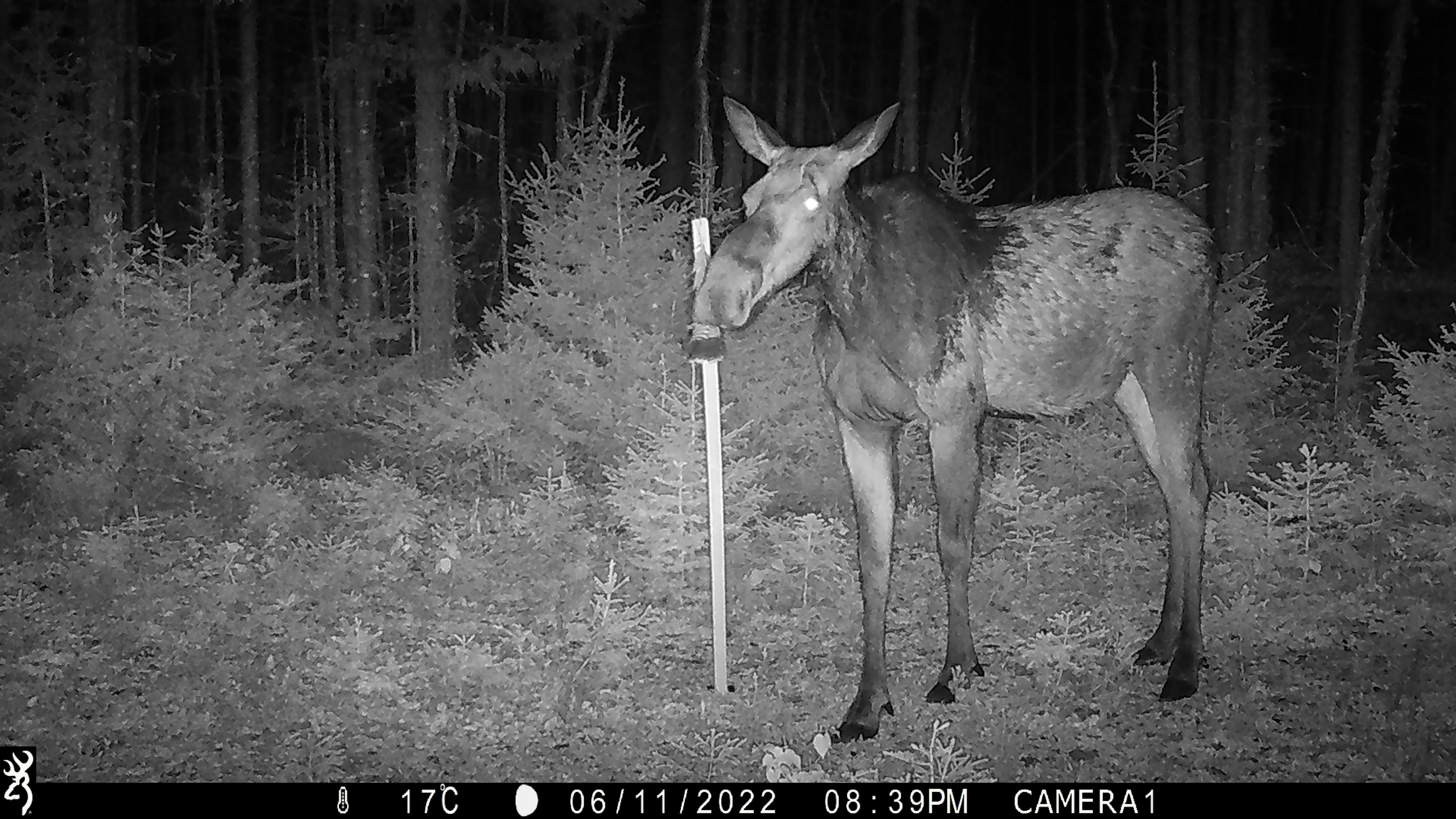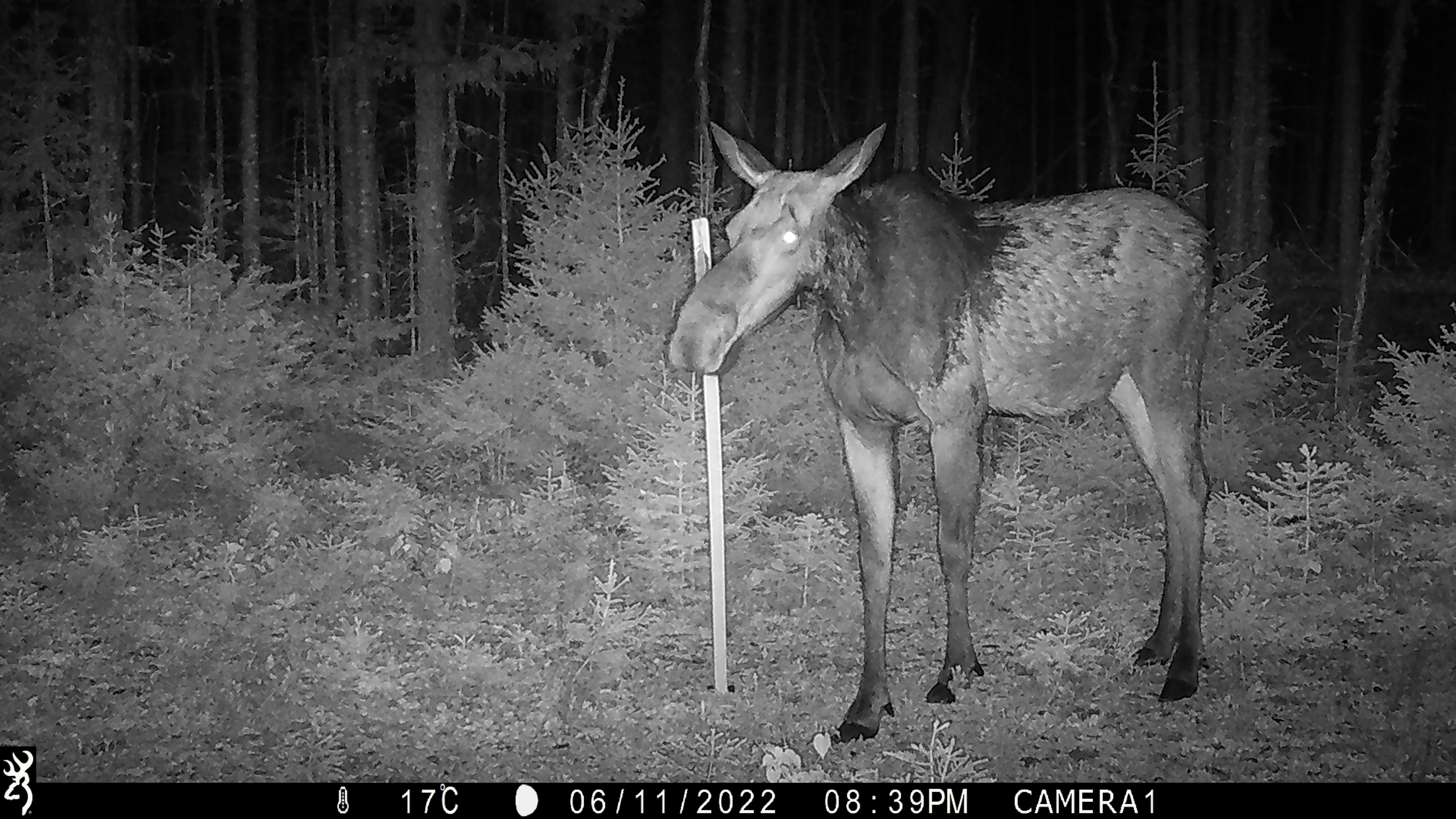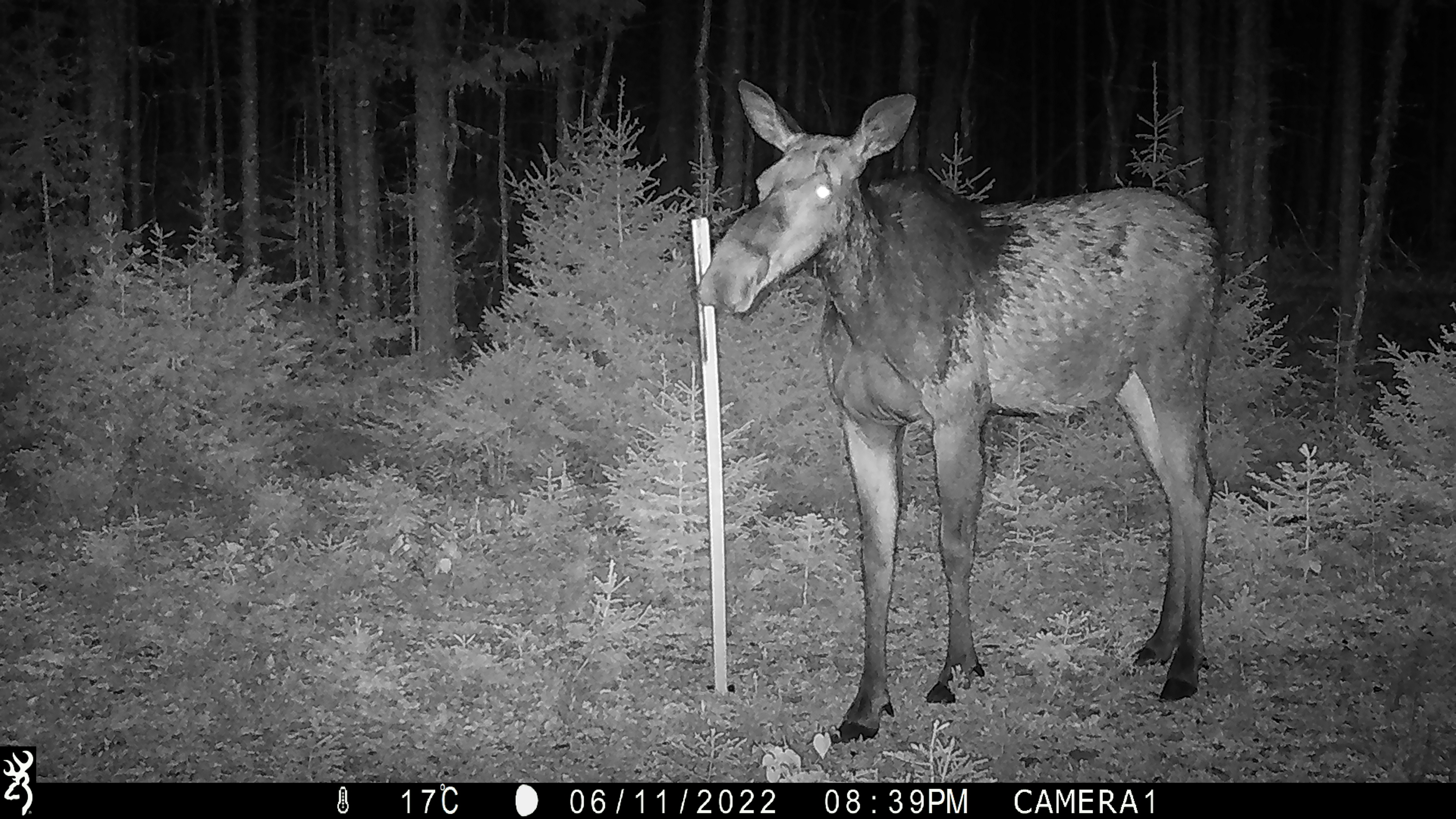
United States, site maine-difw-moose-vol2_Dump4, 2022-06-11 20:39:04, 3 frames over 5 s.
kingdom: Animalia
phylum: Chordata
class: Mammalia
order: Artiodactyla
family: Cervidae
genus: Alces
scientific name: Alces alces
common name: moose